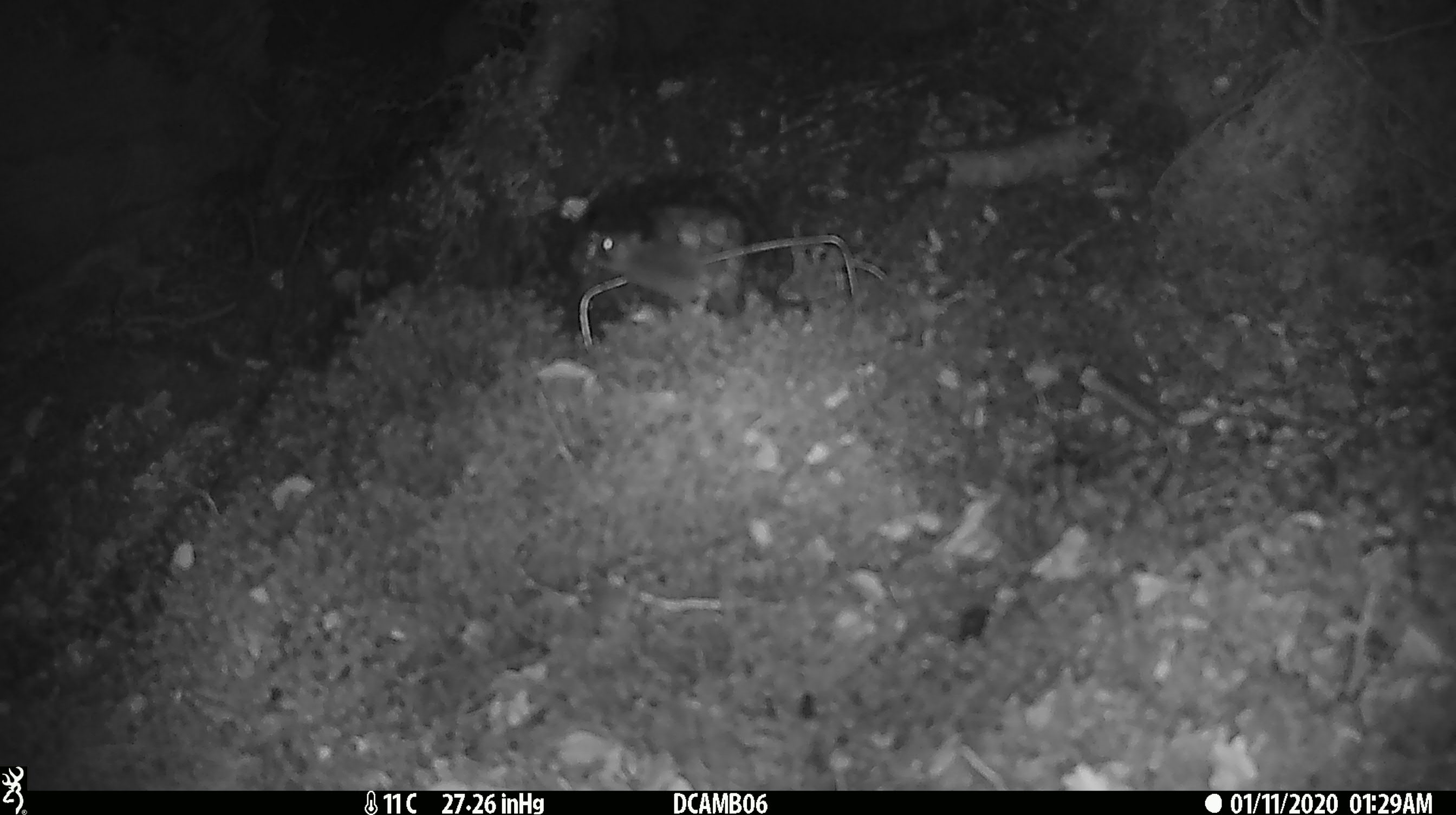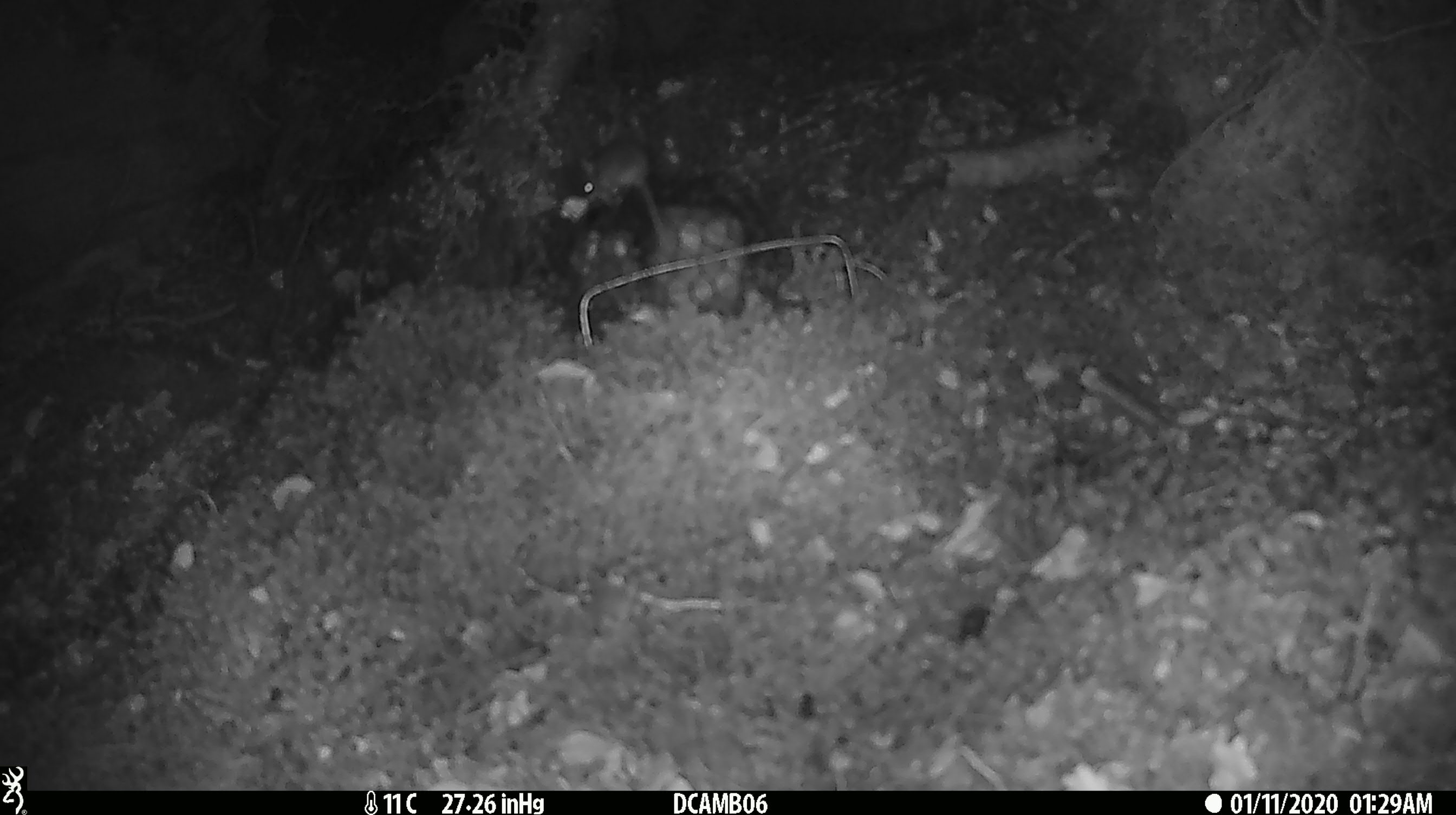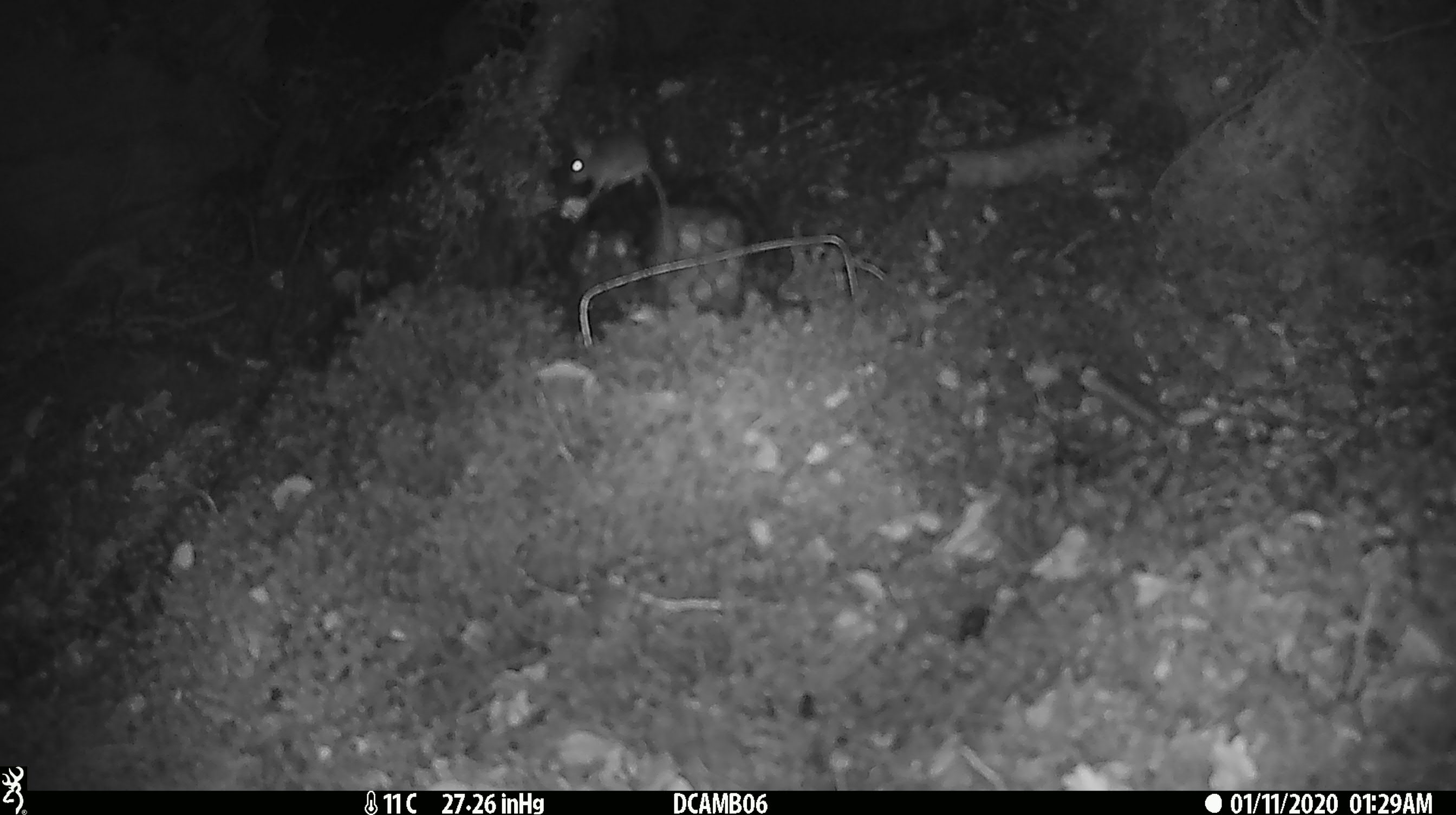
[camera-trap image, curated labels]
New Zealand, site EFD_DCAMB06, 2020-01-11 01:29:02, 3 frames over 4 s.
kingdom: Animalia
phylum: Chordata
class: Mammalia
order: Rodentia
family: Muridae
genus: Mus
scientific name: Mus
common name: mouse